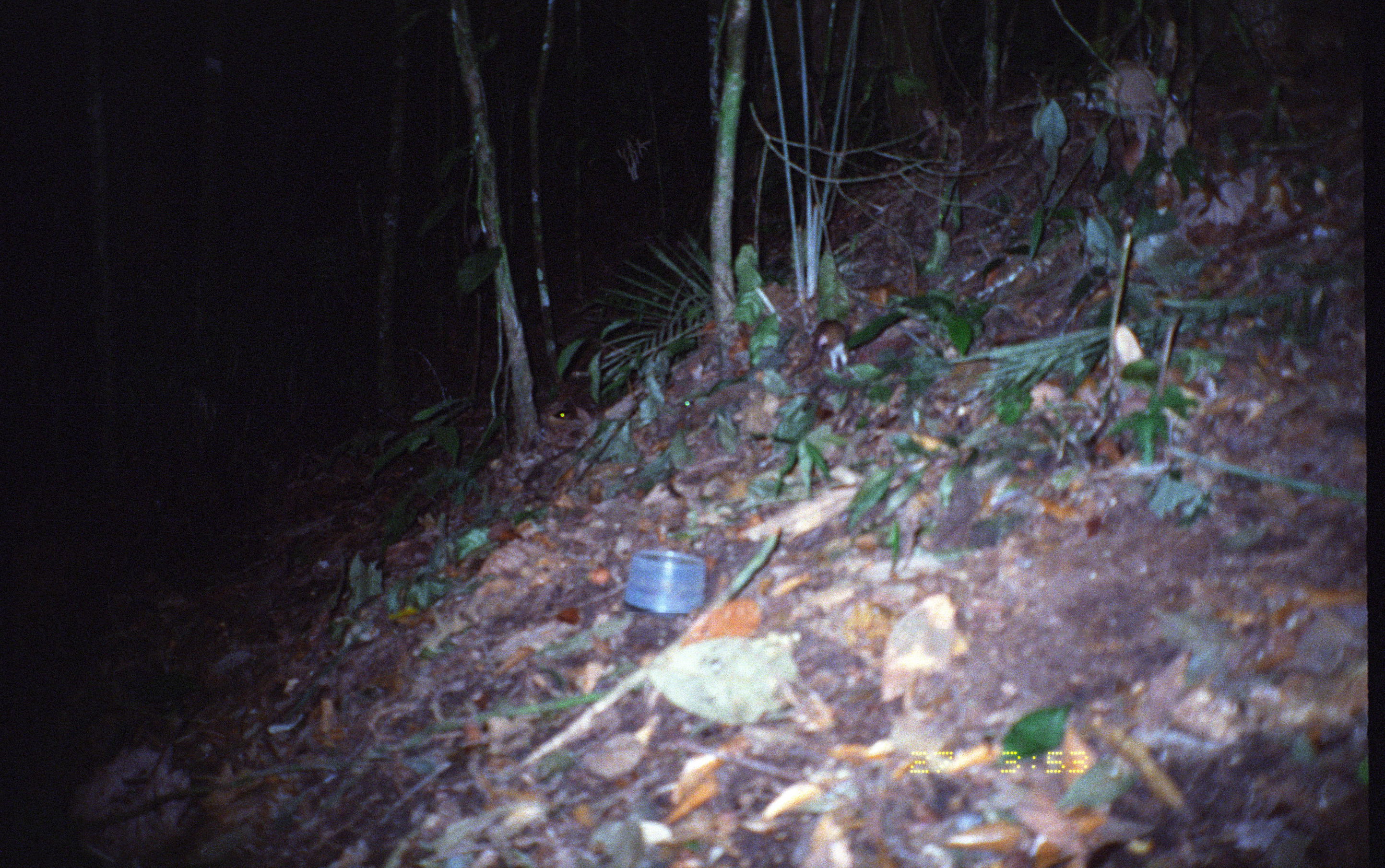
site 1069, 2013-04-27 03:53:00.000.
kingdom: Animalia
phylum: Chordata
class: Mammalia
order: Rodentia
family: Echimyidae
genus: Proechimys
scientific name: Proechimys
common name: south american spiny rats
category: proechimys sp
Proechimys sp (south american spiny rats) (Proechimys).